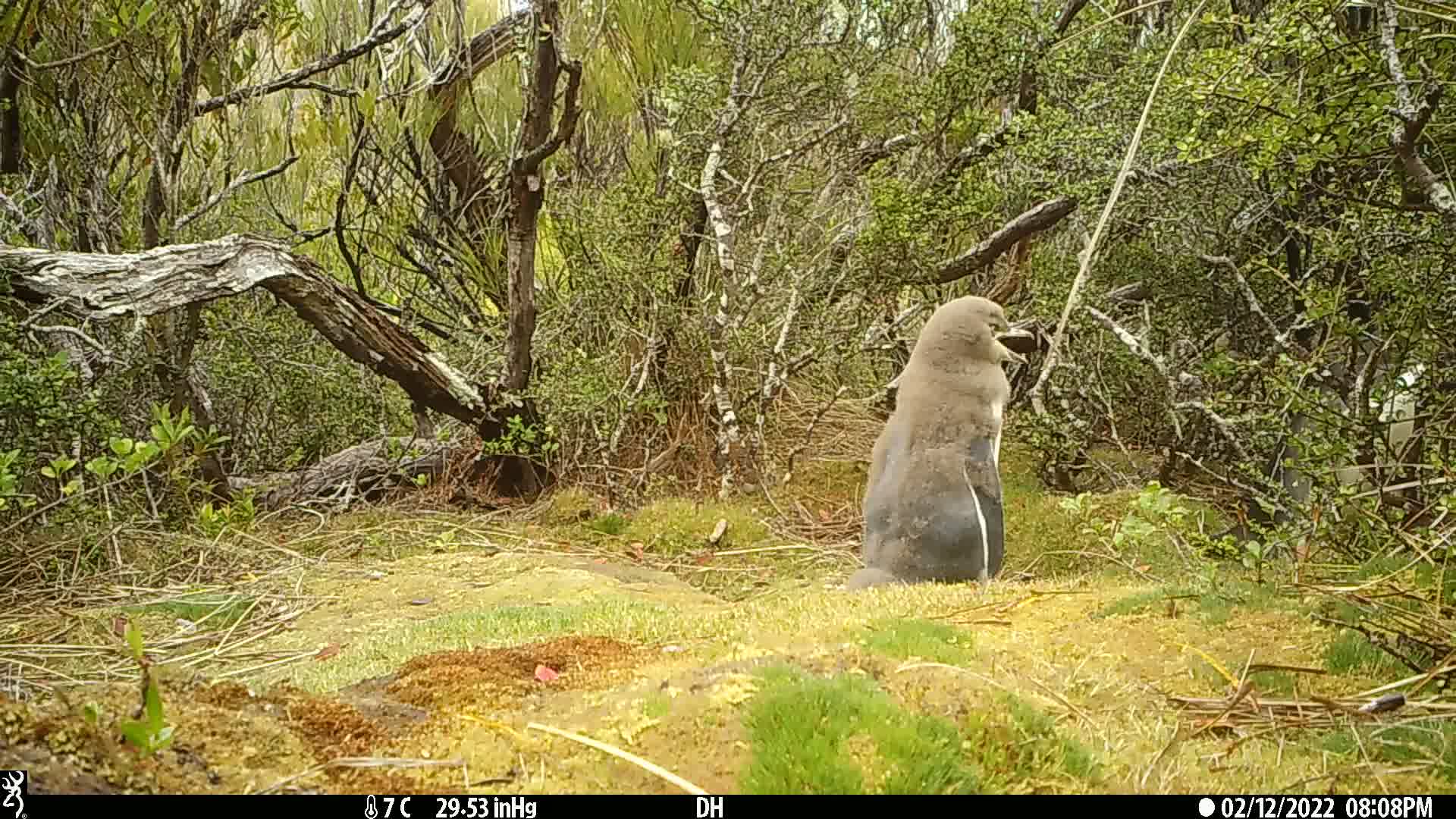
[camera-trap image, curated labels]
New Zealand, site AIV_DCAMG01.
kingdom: Animalia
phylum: Chordata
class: Aves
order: Sphenisciformes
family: Spheniscidae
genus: Megadyptes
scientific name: Megadyptes antipodes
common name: yellow-eyed penguin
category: yellow eyed penguin